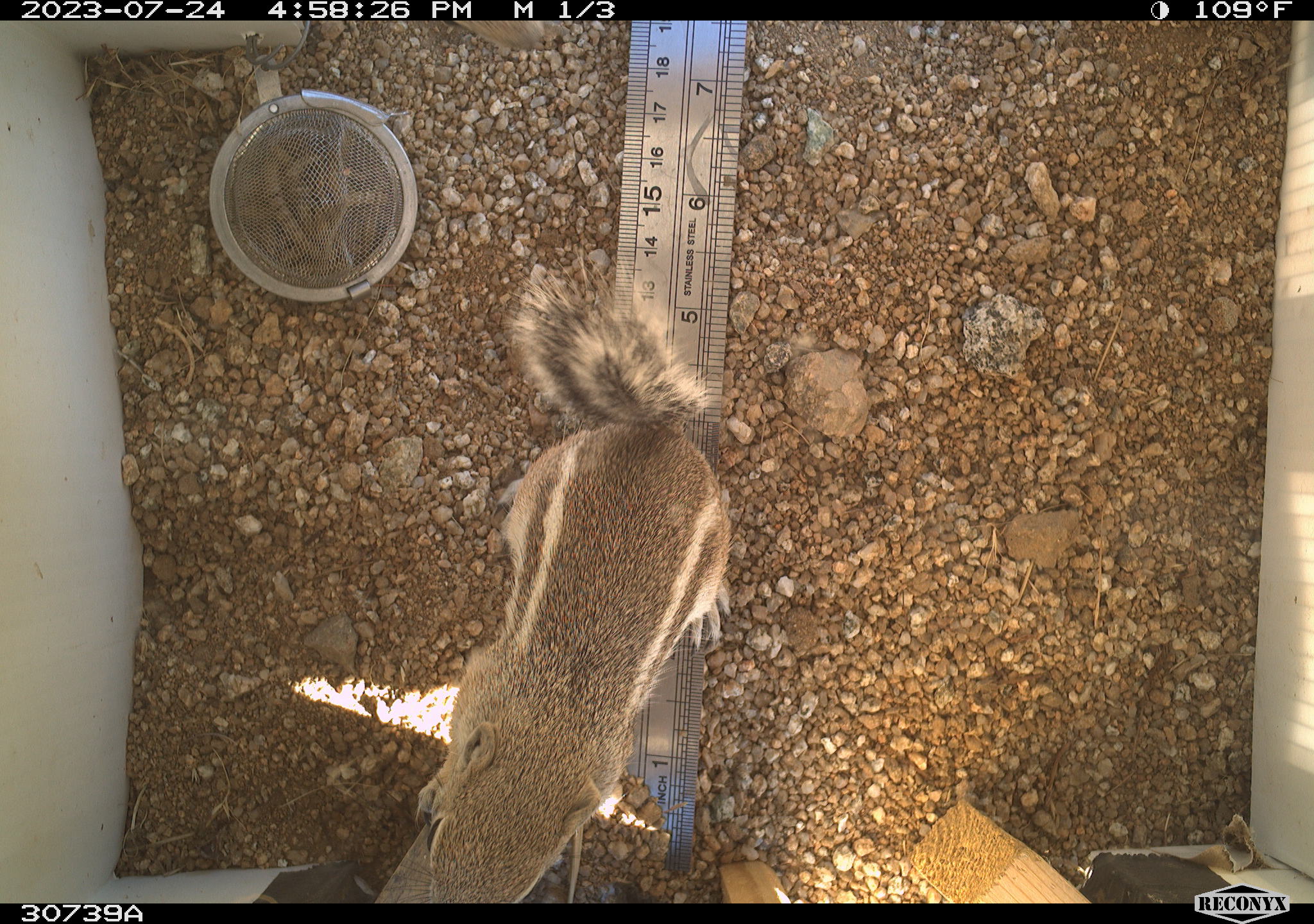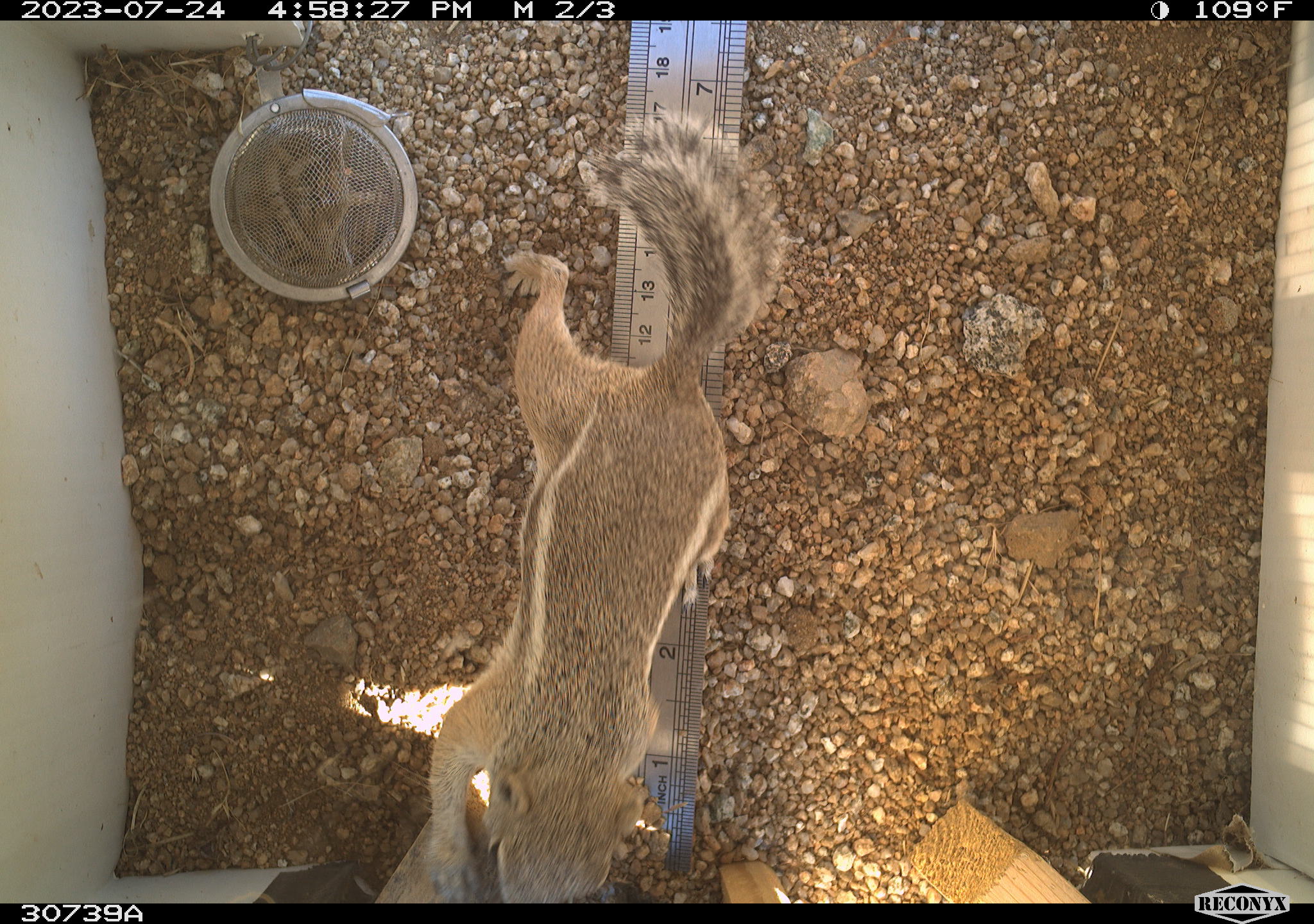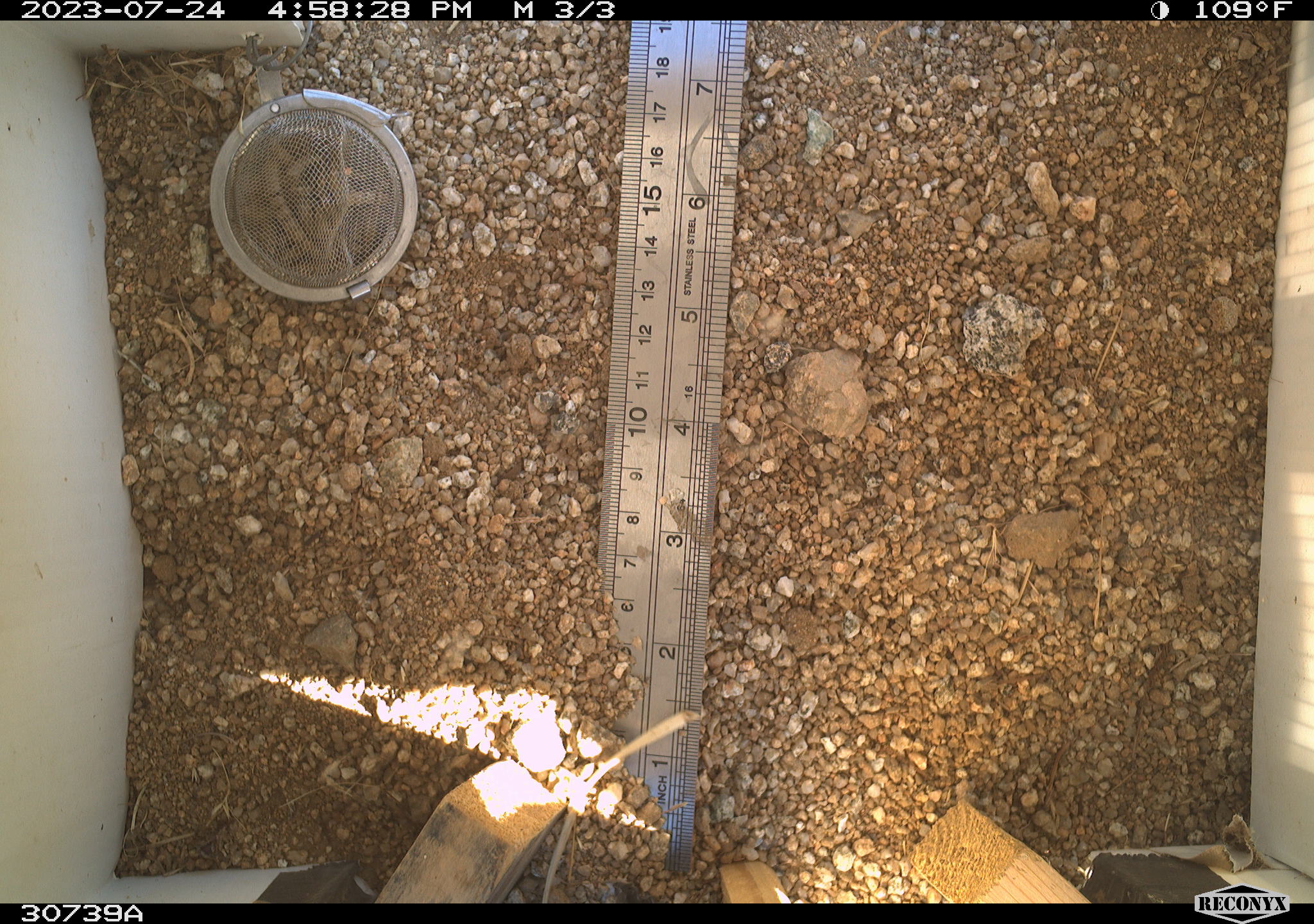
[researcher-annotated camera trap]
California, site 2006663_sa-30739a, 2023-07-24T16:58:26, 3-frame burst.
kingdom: Animalia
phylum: Chordata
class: Mammalia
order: Rodentia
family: Sciuridae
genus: Ammospermophilus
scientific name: Ammospermophilus leucurus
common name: white-tailed antelope squirrel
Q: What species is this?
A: White-tailed antelope squirrel (Ammospermophilus leucurus).